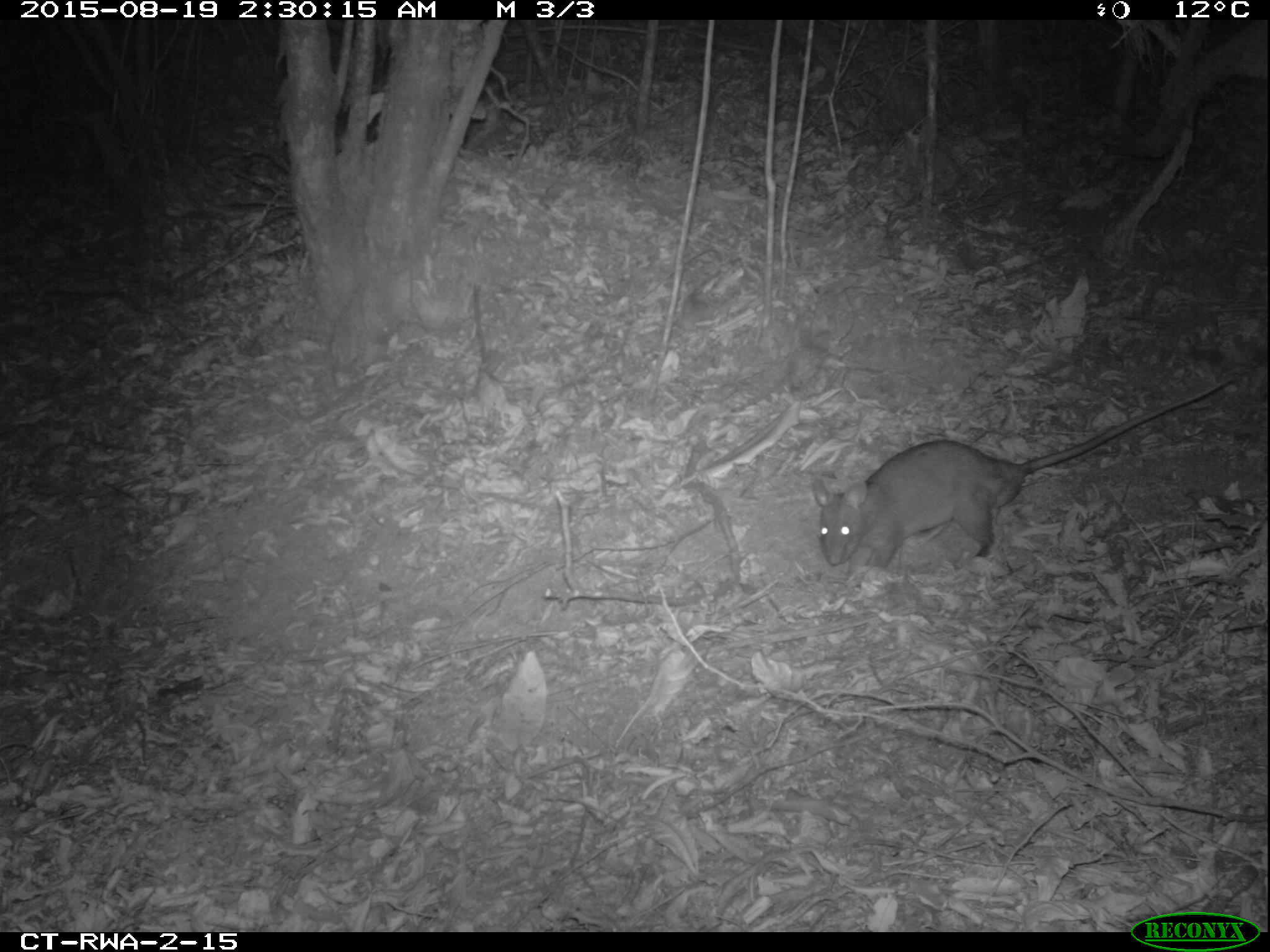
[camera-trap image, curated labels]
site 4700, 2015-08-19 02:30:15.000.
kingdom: Animalia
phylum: Chordata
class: Mammalia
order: Rodentia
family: Nesomyidae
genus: Cricetomys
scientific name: Cricetomys gambianus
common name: african giant pouched rat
Cricetomys gambianus (african giant pouched rat), count 1.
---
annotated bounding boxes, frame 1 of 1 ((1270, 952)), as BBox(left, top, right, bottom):
cricetomys gambianus: BBox(812, 374, 1234, 580)